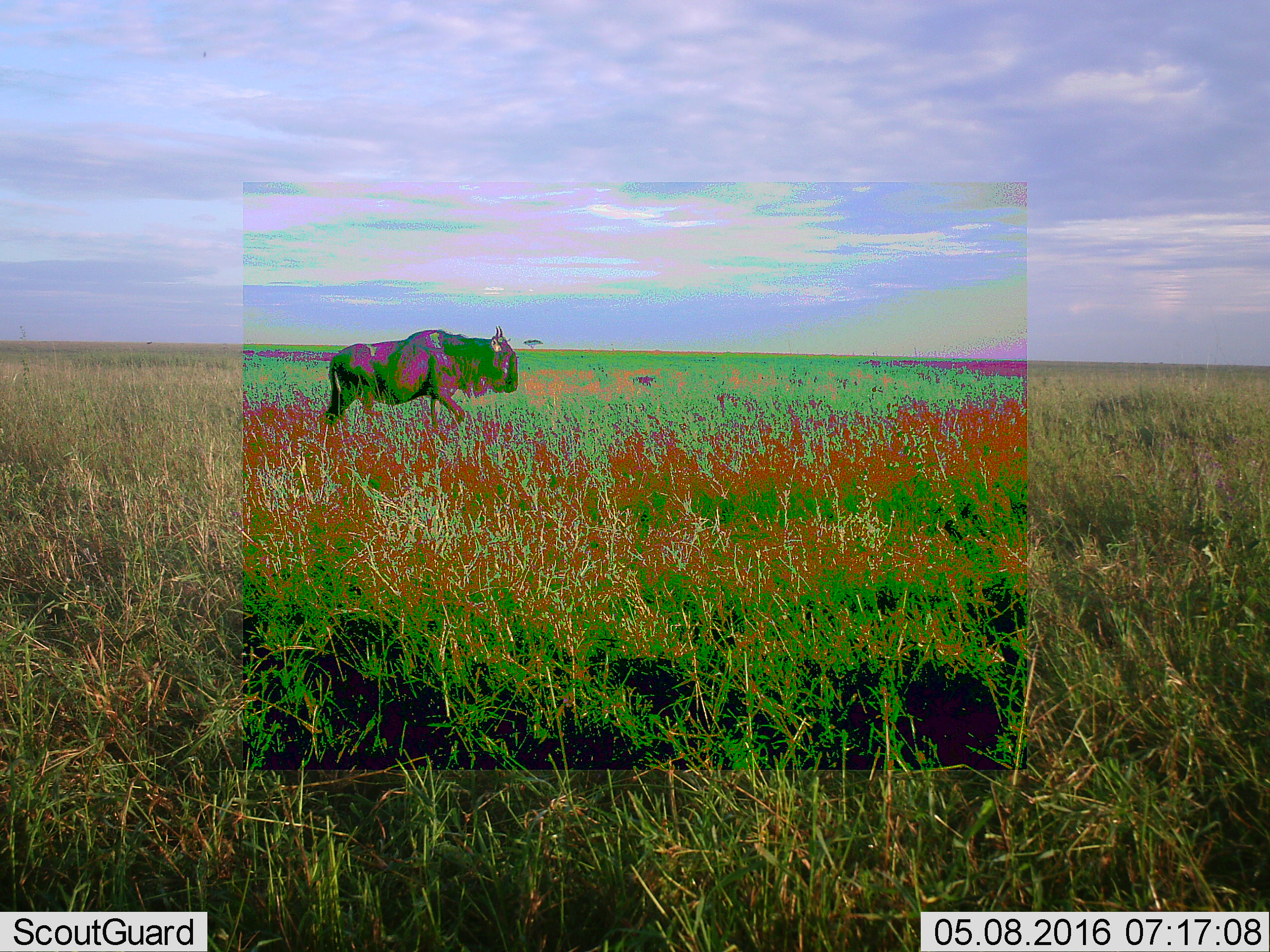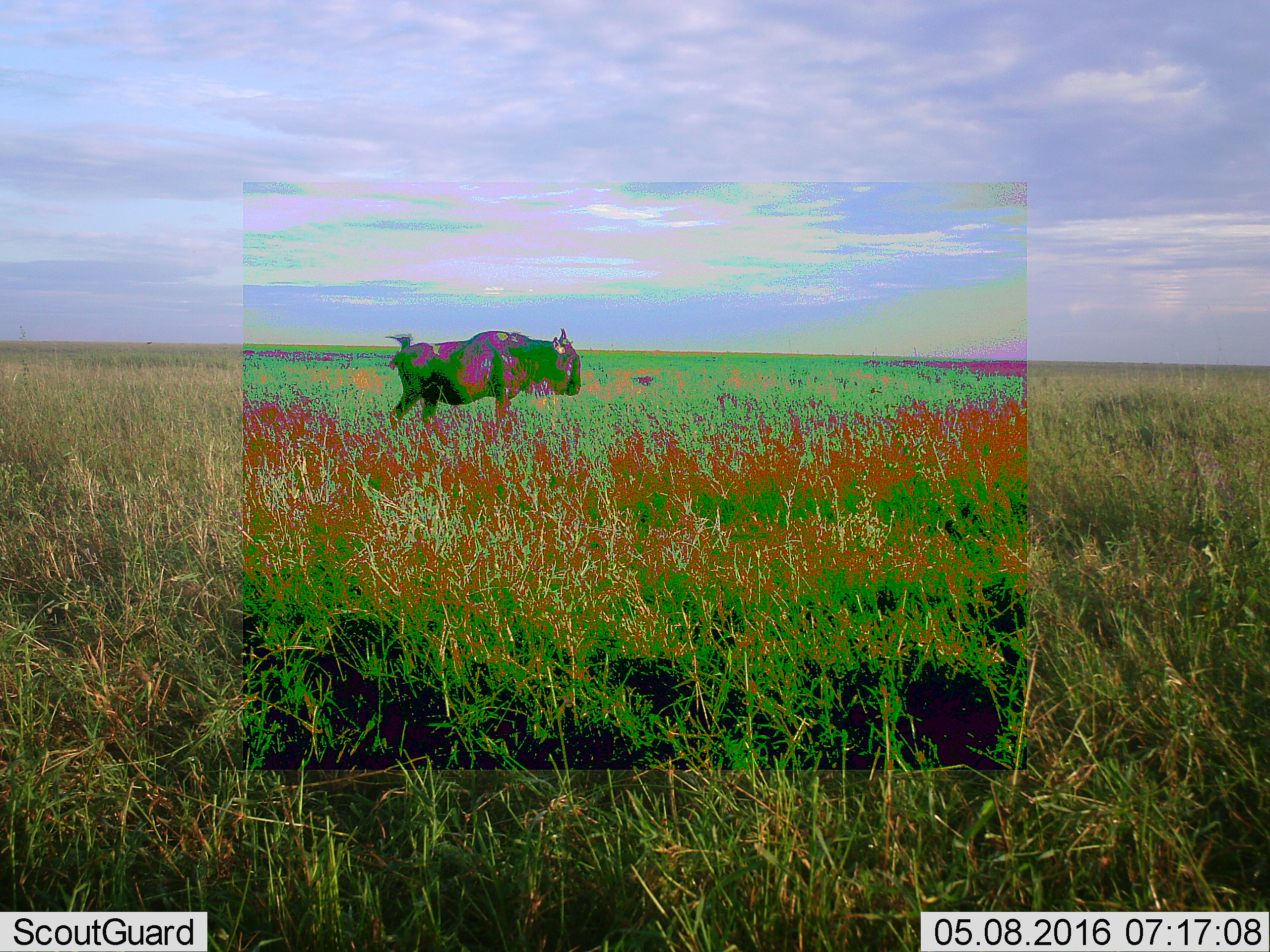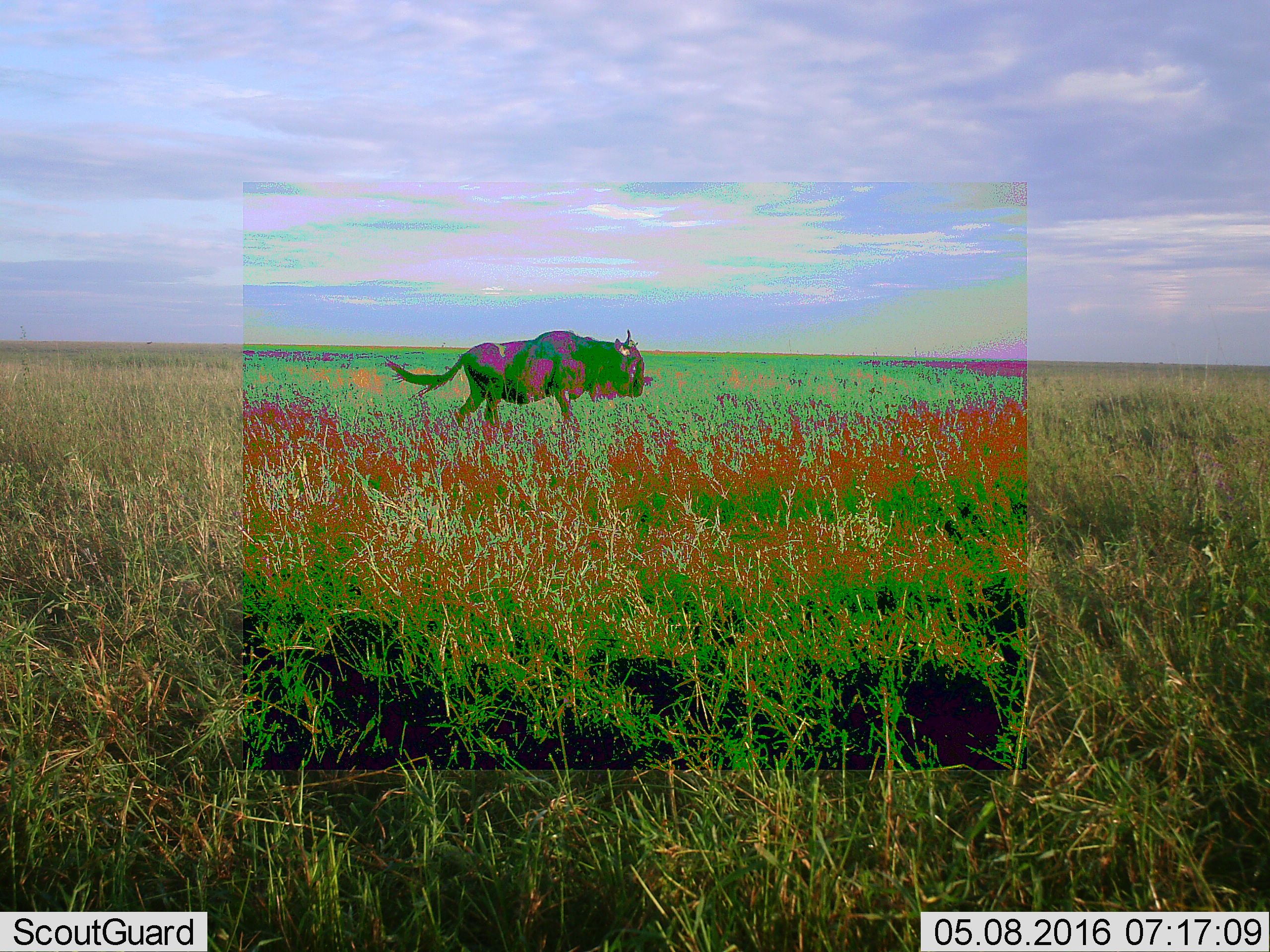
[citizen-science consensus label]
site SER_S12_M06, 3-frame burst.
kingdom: Animalia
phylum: Chordata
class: Mammalia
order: Artiodactyla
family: Bovidae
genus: Connochaetes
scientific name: Connochaetes taurinus taurinus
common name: blue wildebeest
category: wildebeestblue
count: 1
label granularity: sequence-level